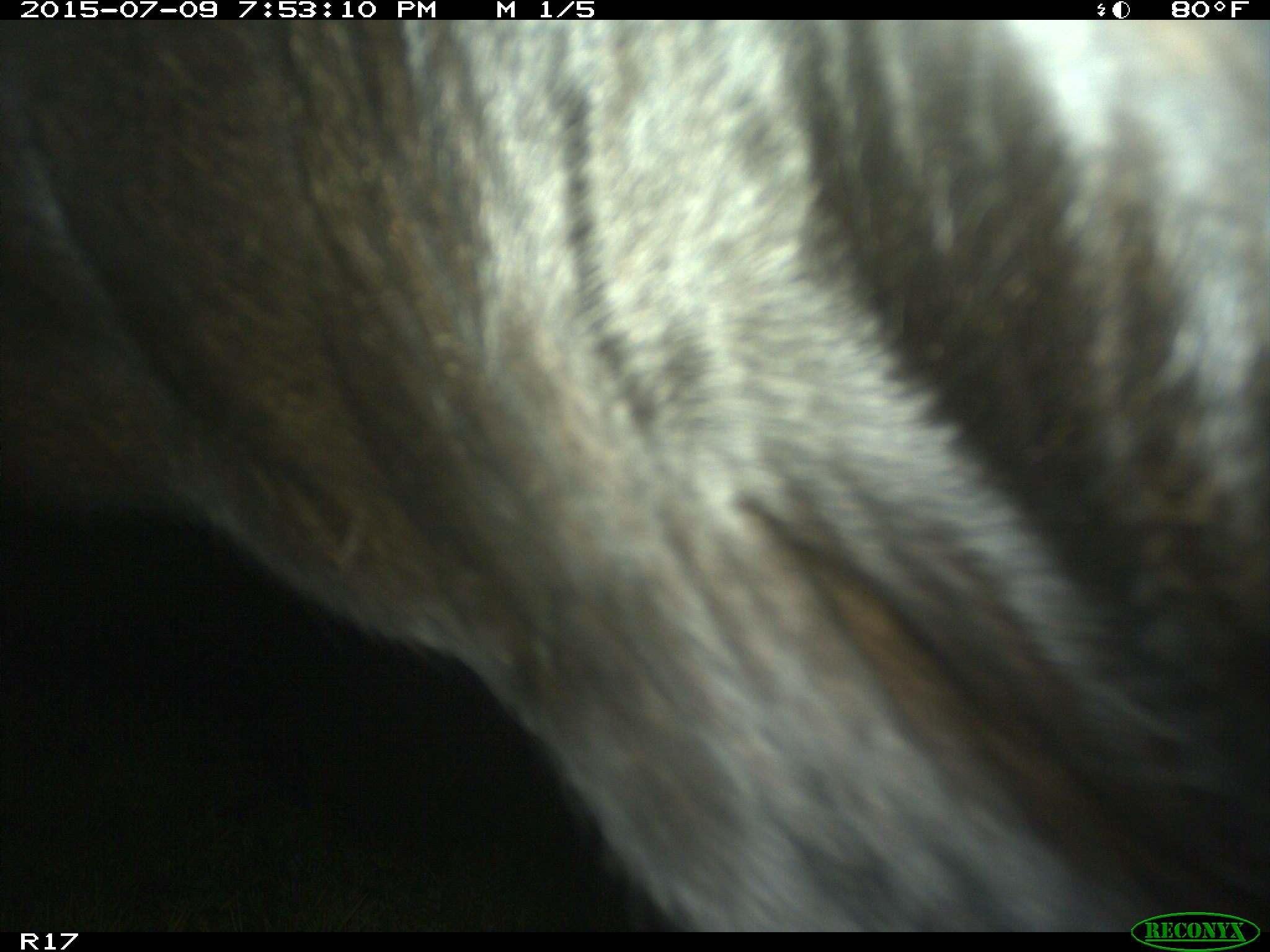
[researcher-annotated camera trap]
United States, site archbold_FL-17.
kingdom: Animalia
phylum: Chordata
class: Mammalia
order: Artiodactyla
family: Bovidae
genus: Bos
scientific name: Bos taurus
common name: domestic cow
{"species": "Bos taurus (domestic cow)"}